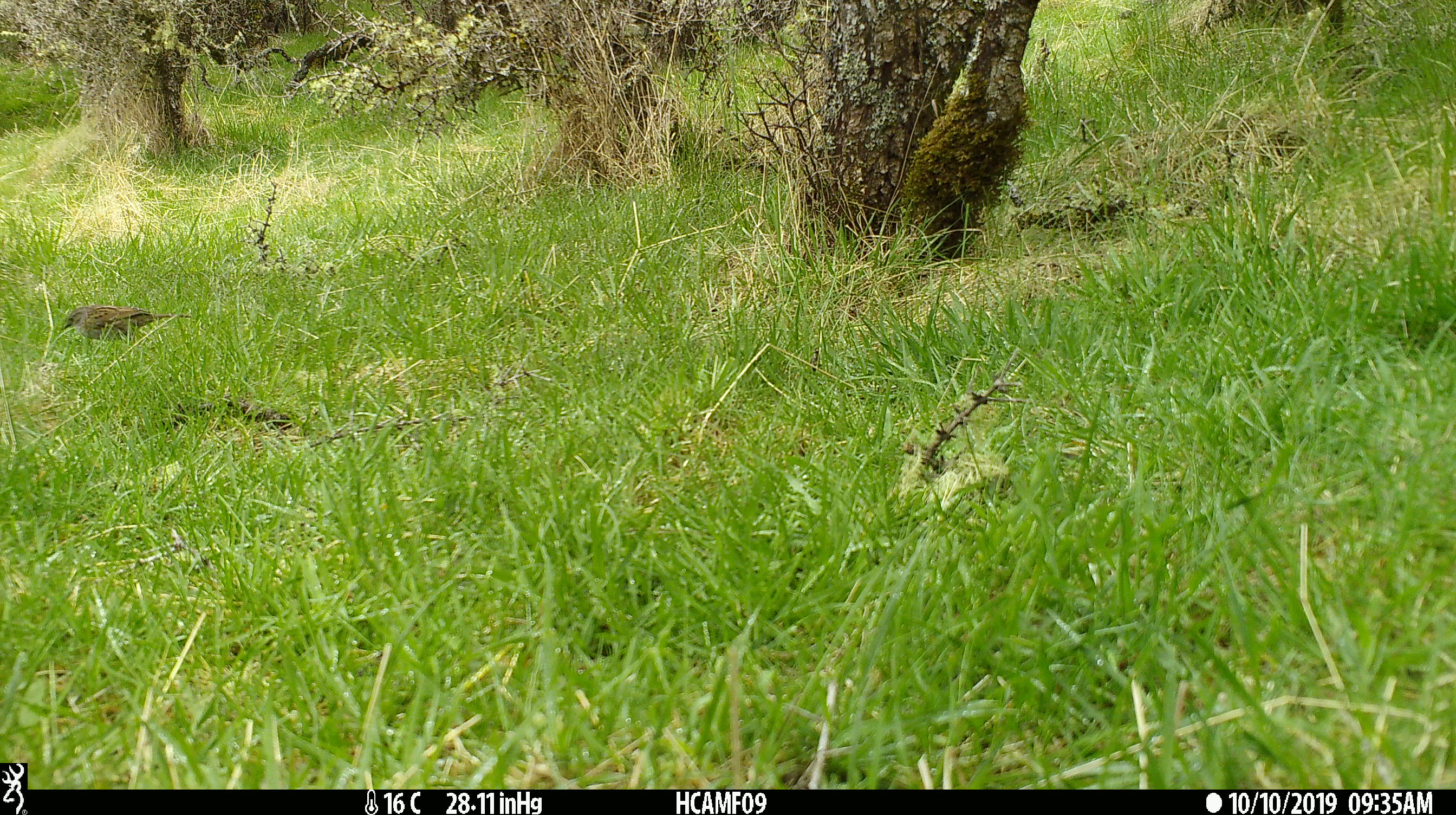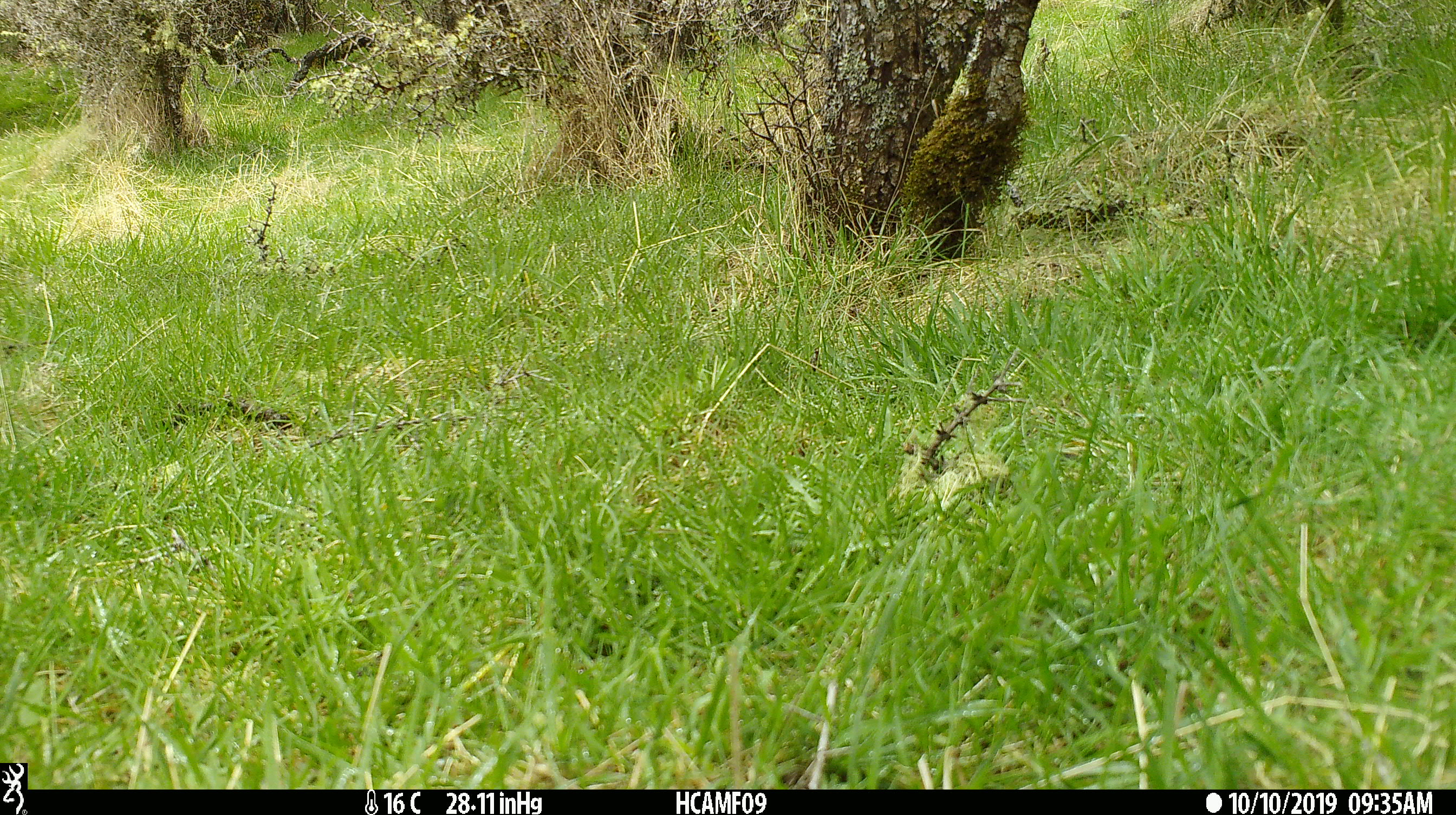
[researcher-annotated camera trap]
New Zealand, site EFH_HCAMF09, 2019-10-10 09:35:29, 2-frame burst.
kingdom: Animalia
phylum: Chordata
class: Aves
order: Passeriformes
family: Prunellidae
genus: Prunella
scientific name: Prunella modularis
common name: dunnock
Dunnock (Prunella modularis).